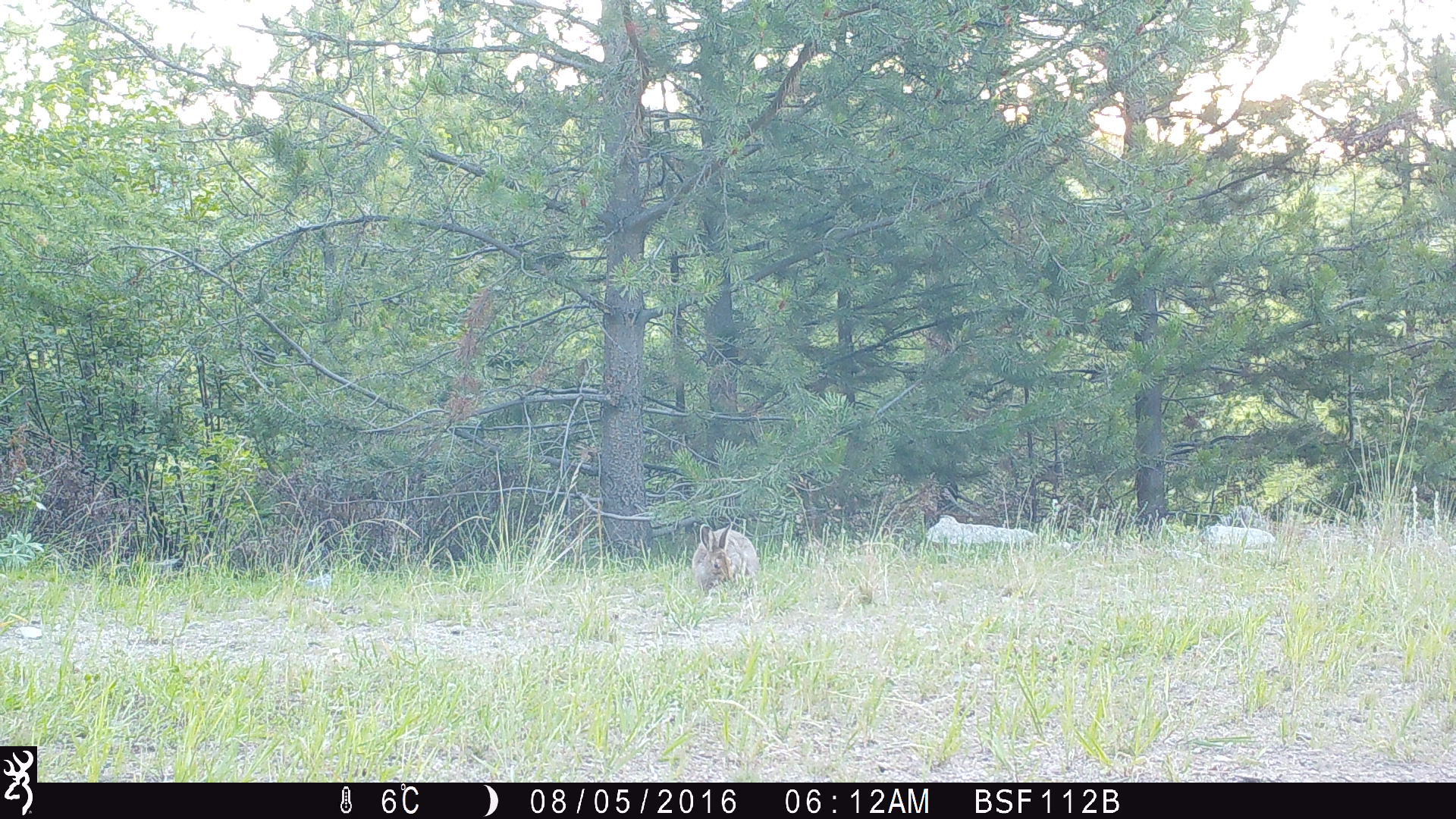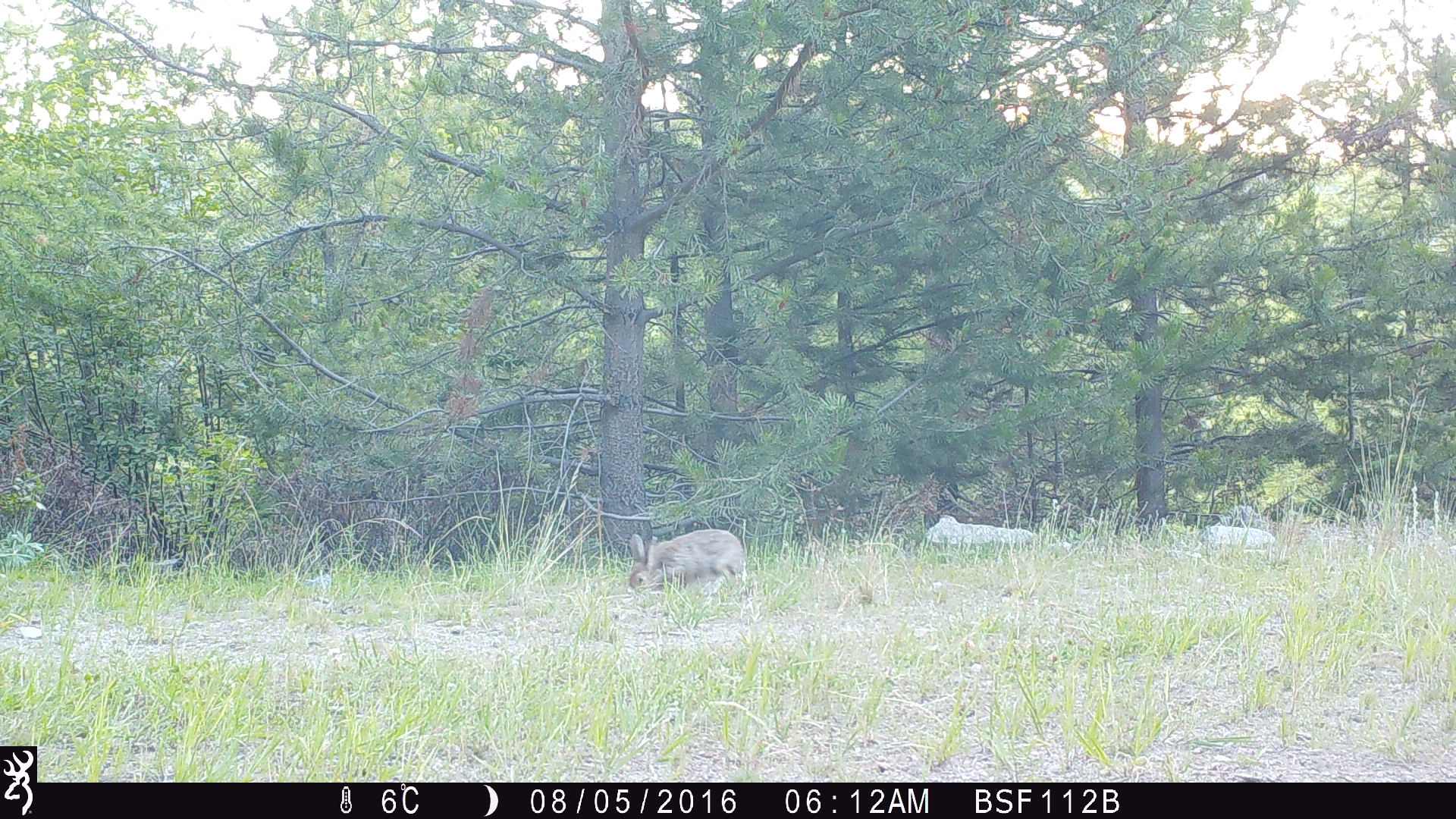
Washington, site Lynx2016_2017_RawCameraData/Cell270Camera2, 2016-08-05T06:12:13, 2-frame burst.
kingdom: Animalia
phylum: Chordata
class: Mammalia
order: Lagomorpha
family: Leporidae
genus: Lepus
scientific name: Lepus americanus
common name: snowshoe hare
Lepus americanus (snowshoe hare). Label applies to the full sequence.